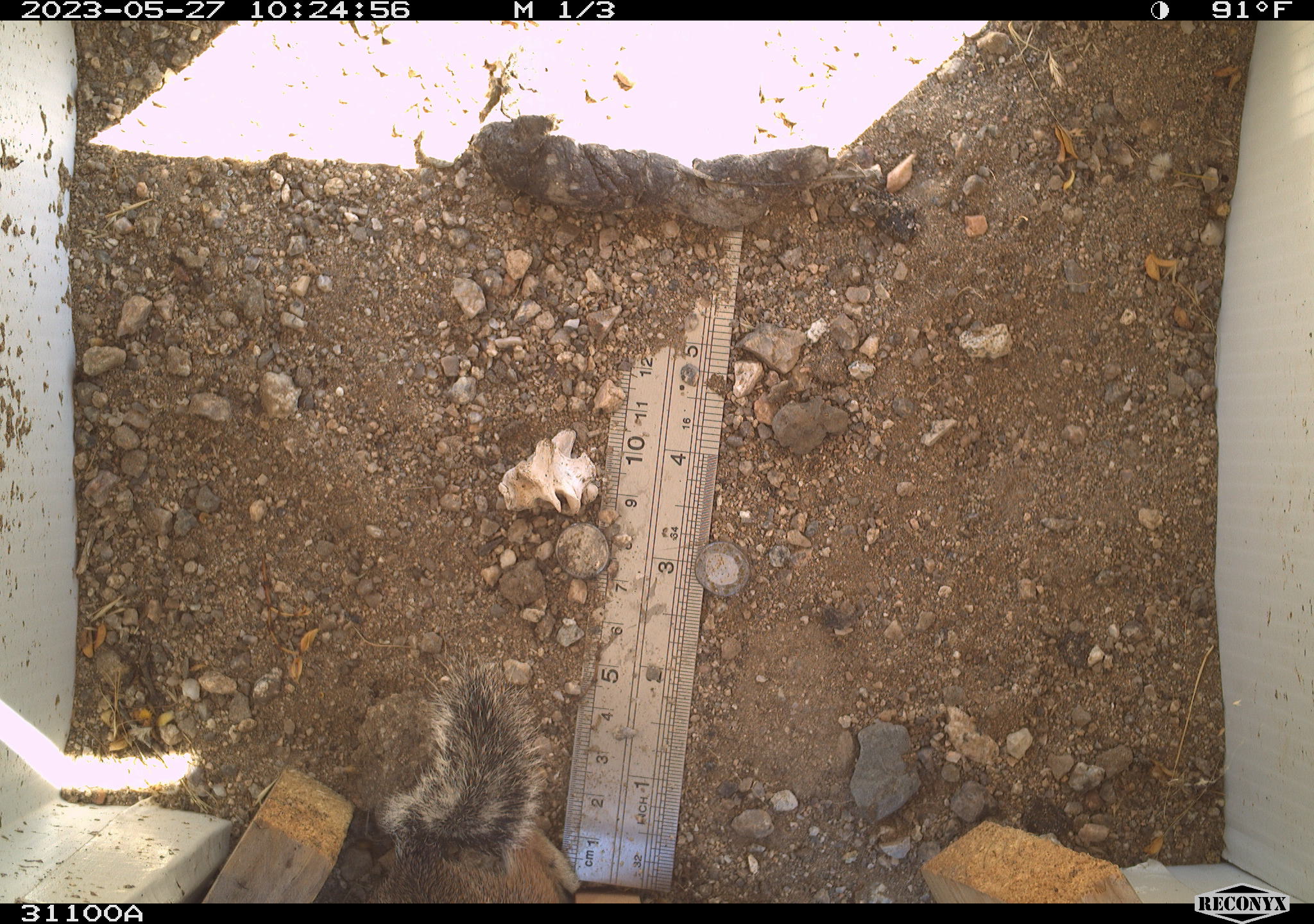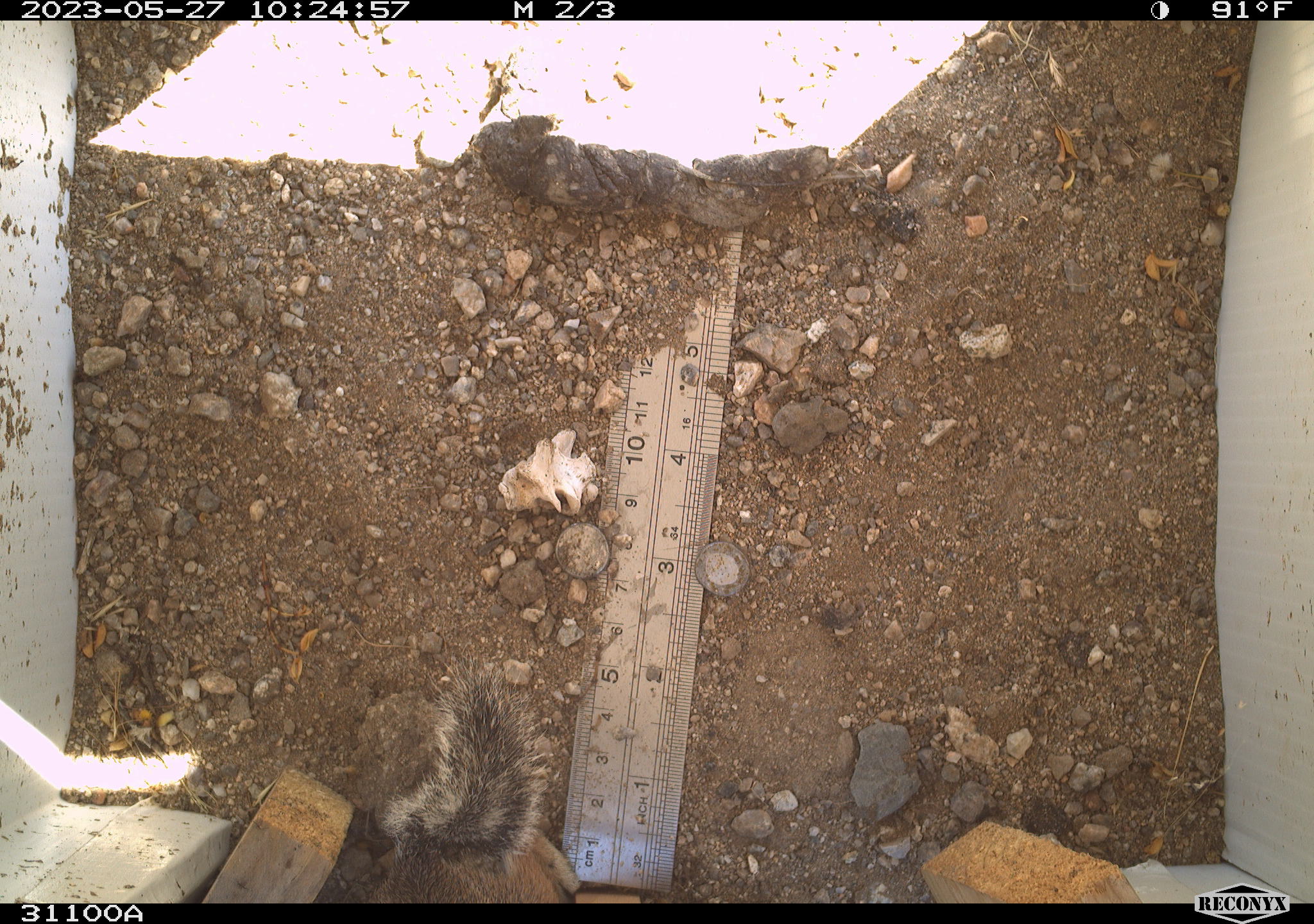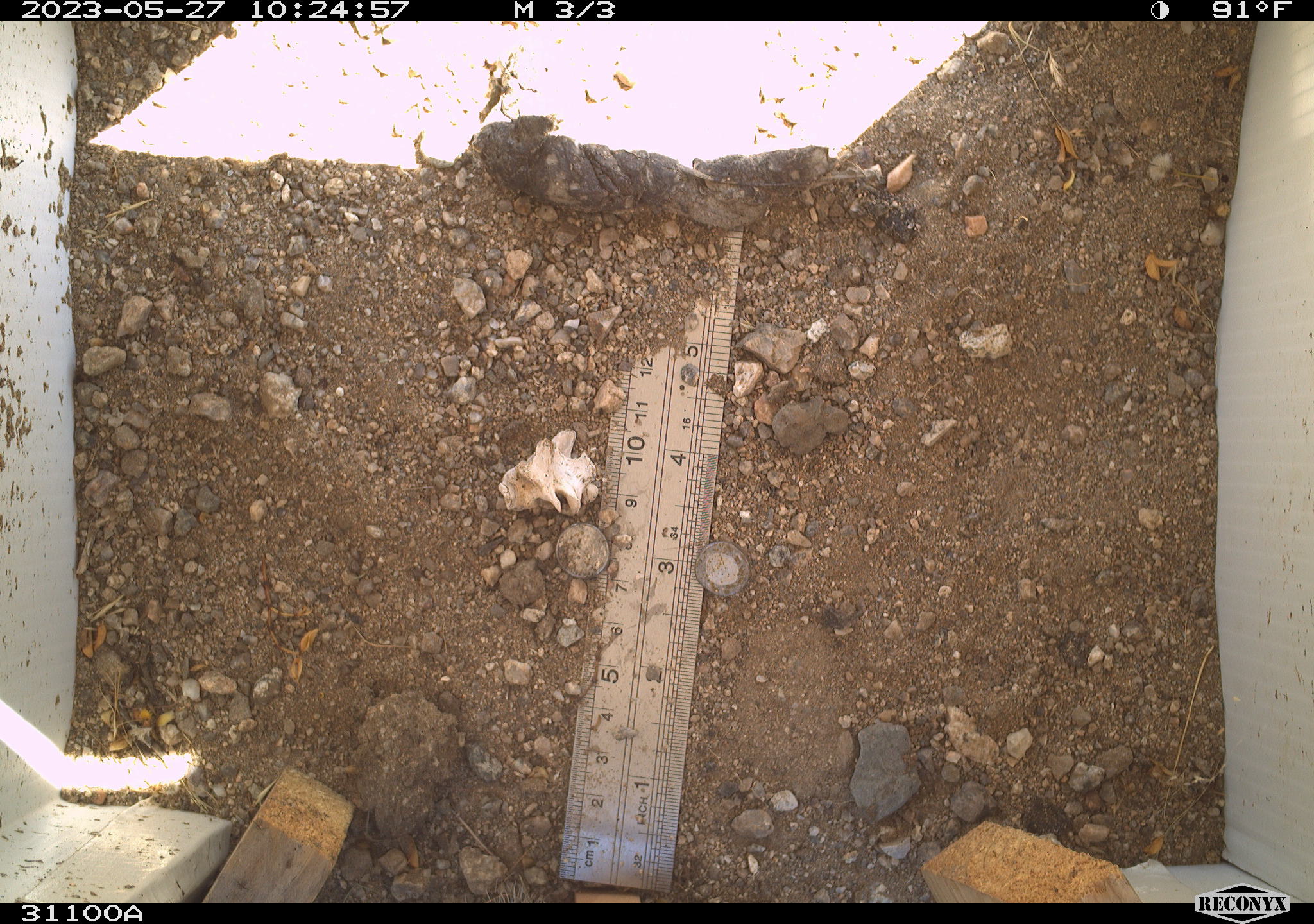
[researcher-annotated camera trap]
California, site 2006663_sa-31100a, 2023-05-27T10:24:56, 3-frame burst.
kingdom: Animalia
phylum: Chordata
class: Mammalia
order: Rodentia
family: Sciuridae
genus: Ammospermophilus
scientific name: Ammospermophilus leucurus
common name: white-tailed antelope squirrel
White-tailed antelope squirrel (Ammospermophilus leucurus).